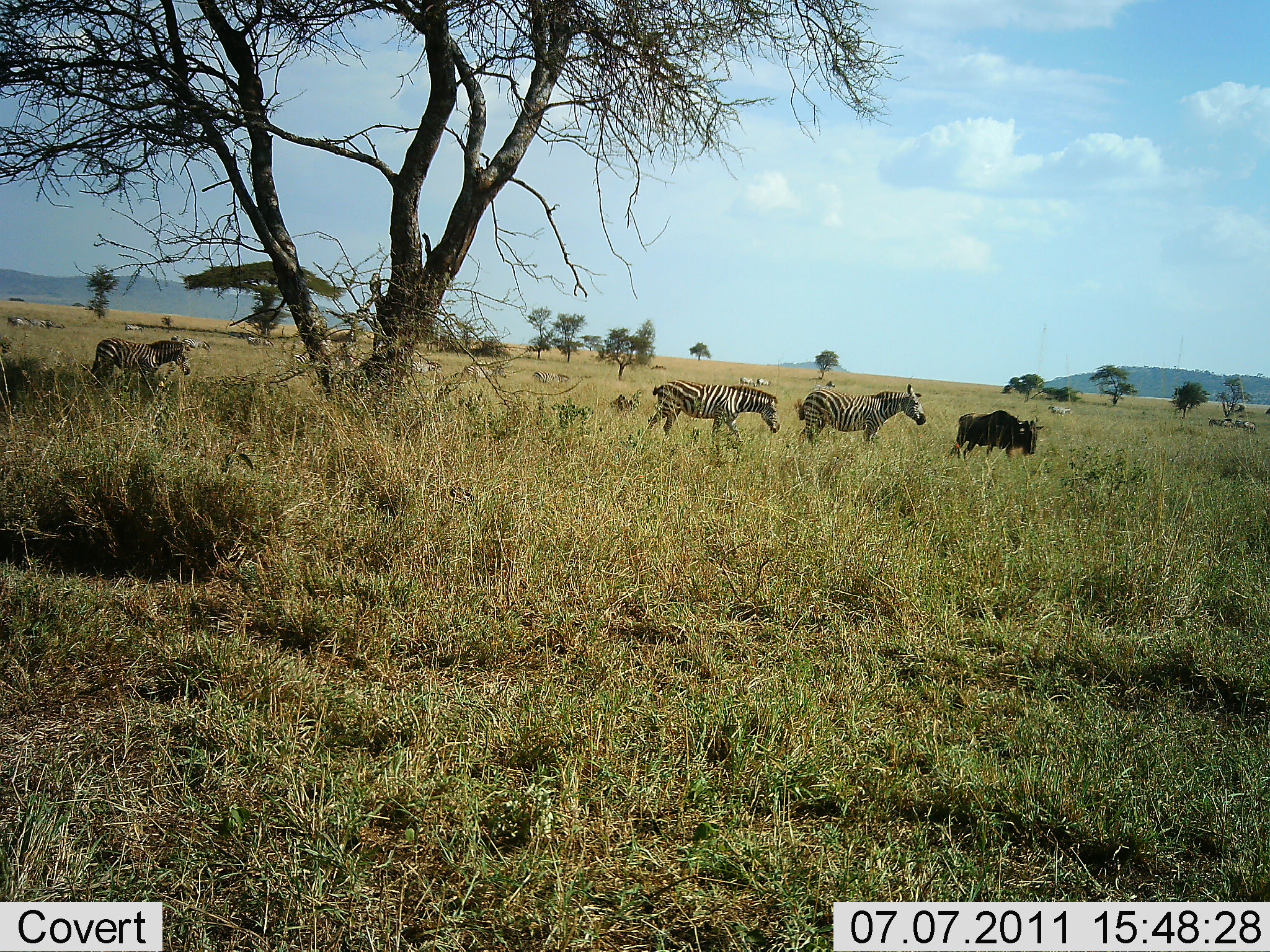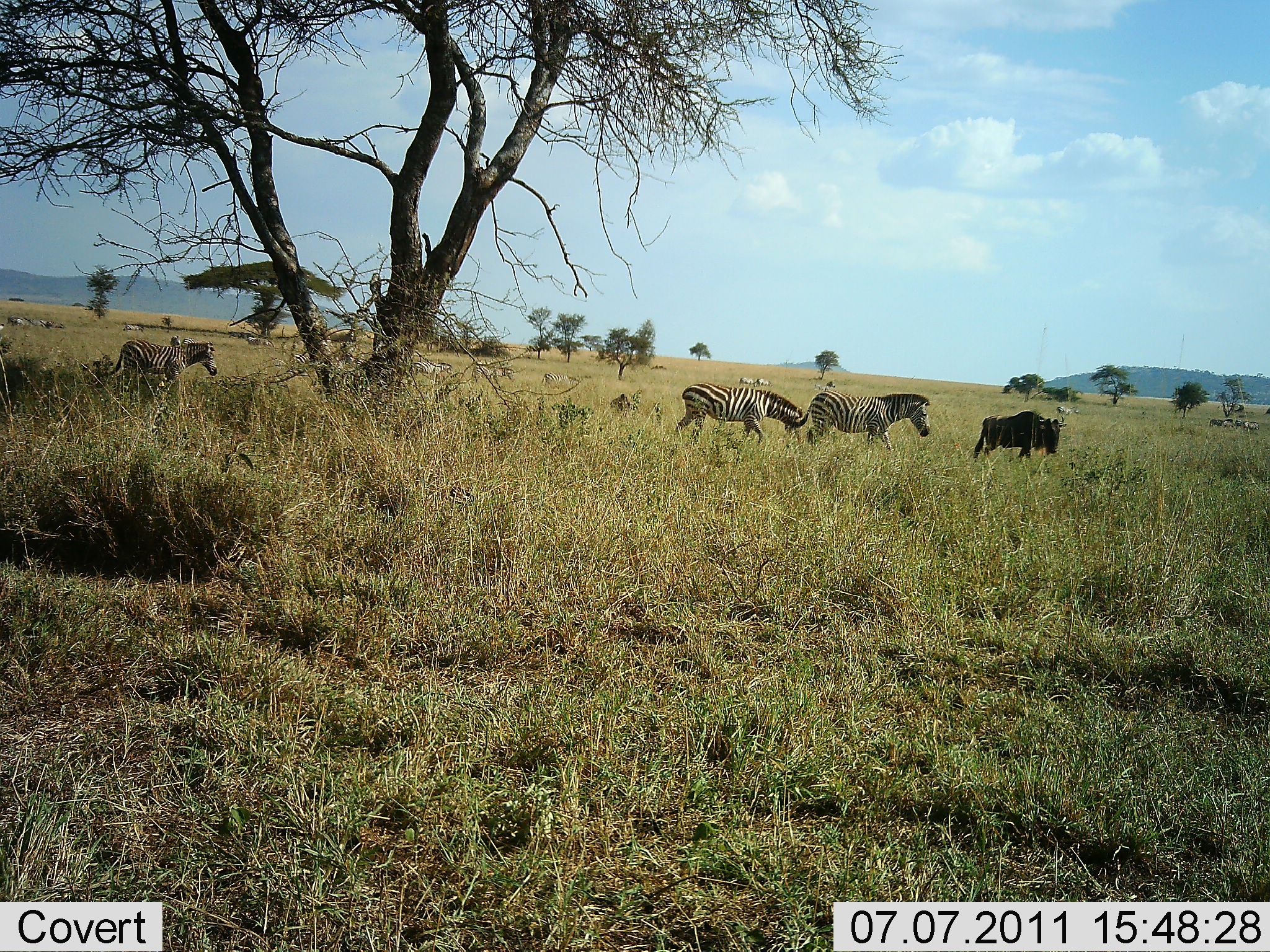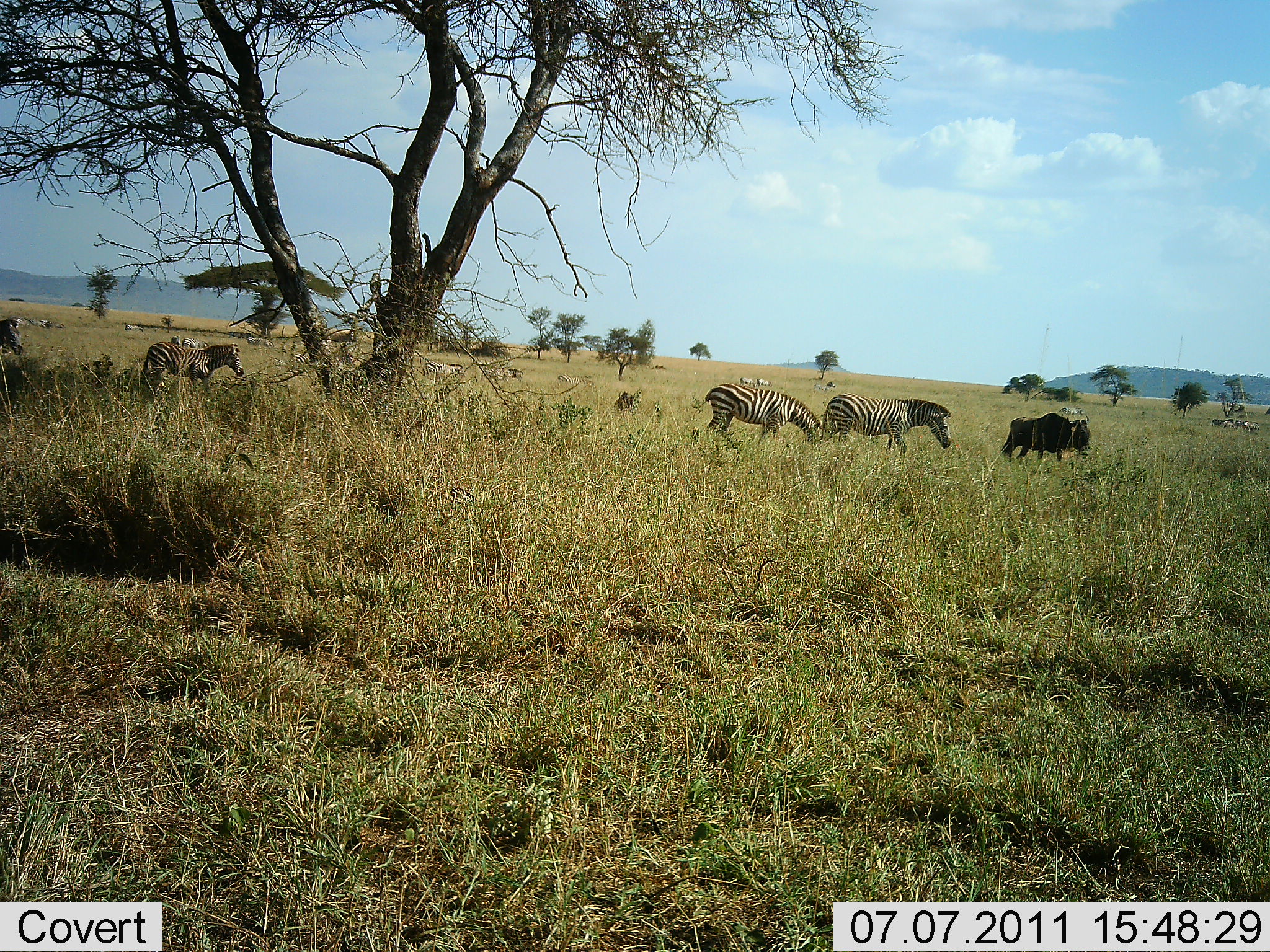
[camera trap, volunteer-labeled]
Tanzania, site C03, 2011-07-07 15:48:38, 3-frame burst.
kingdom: Animalia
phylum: Chordata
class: Mammalia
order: Artiodactyla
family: Bovidae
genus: Connochaetes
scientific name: Connochaetes taurinus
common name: blue wildebeest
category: wildebeest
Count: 1.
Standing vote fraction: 10%.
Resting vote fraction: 0%.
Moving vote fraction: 80%.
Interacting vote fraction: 0%.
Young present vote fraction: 0%.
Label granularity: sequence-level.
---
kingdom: Animalia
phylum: Chordata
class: Mammalia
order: Perissodactyla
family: Equidae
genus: Equus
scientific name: Equus quagga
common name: plains zebra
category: zebra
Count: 7.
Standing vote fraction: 8%.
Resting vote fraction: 0%.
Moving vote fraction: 83%.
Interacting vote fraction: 0%.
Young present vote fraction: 0%.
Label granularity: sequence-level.